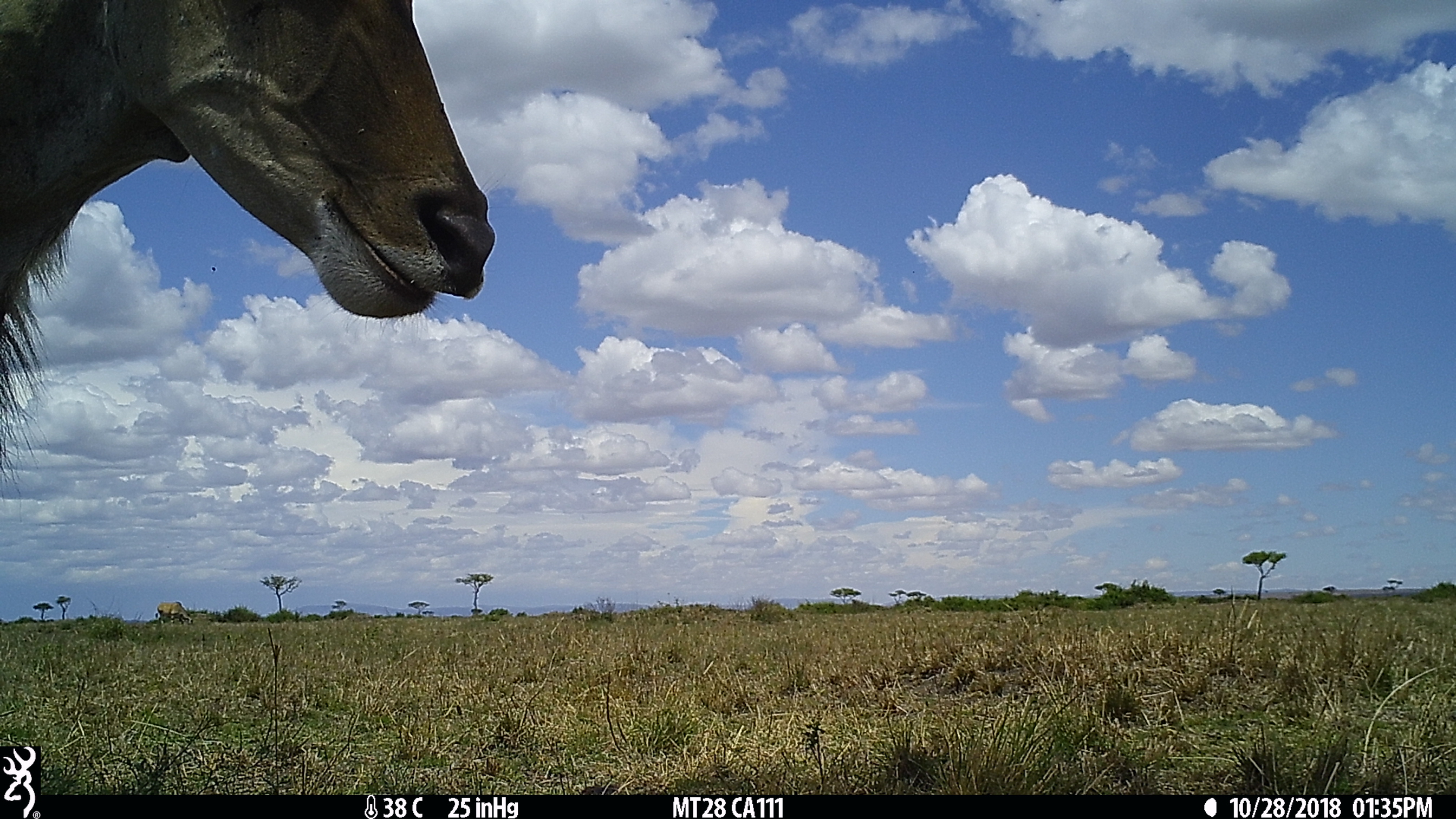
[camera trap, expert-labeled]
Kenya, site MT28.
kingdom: Animalia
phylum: Chordata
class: Mammalia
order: Artiodactyla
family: Bovidae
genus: Tragelaphus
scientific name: Tragelaphus oryx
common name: eland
Eland (Tragelaphus oryx).